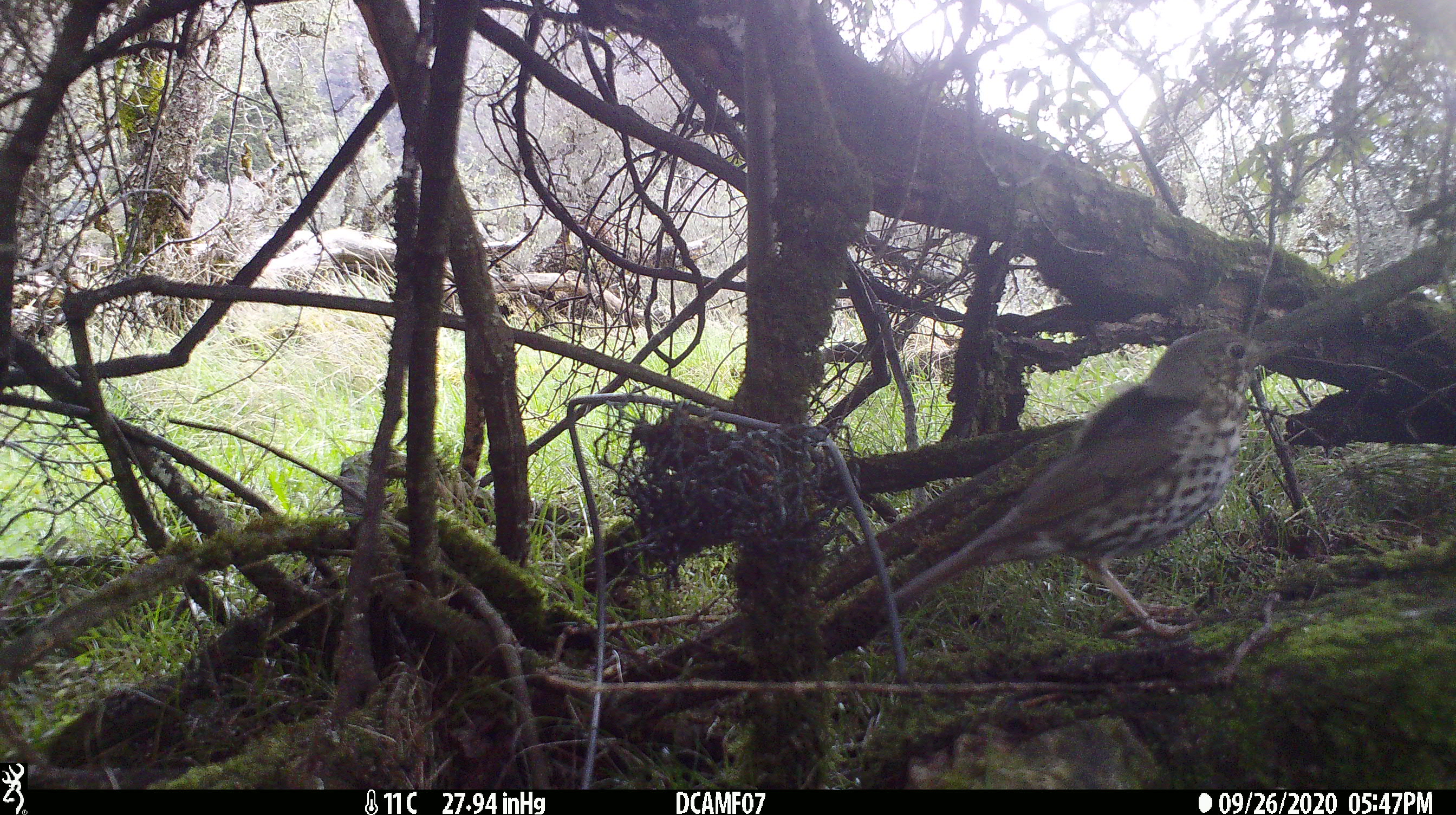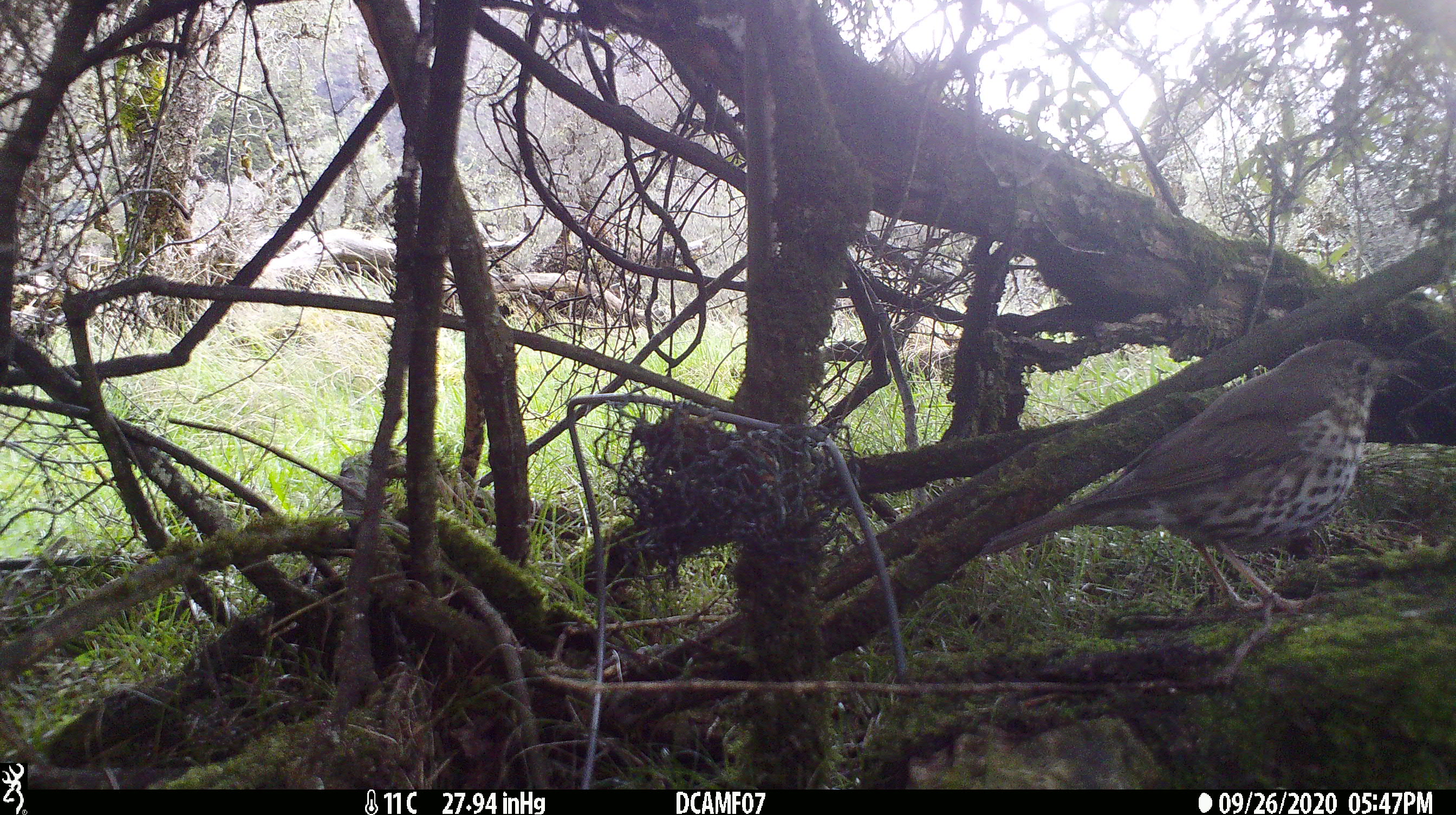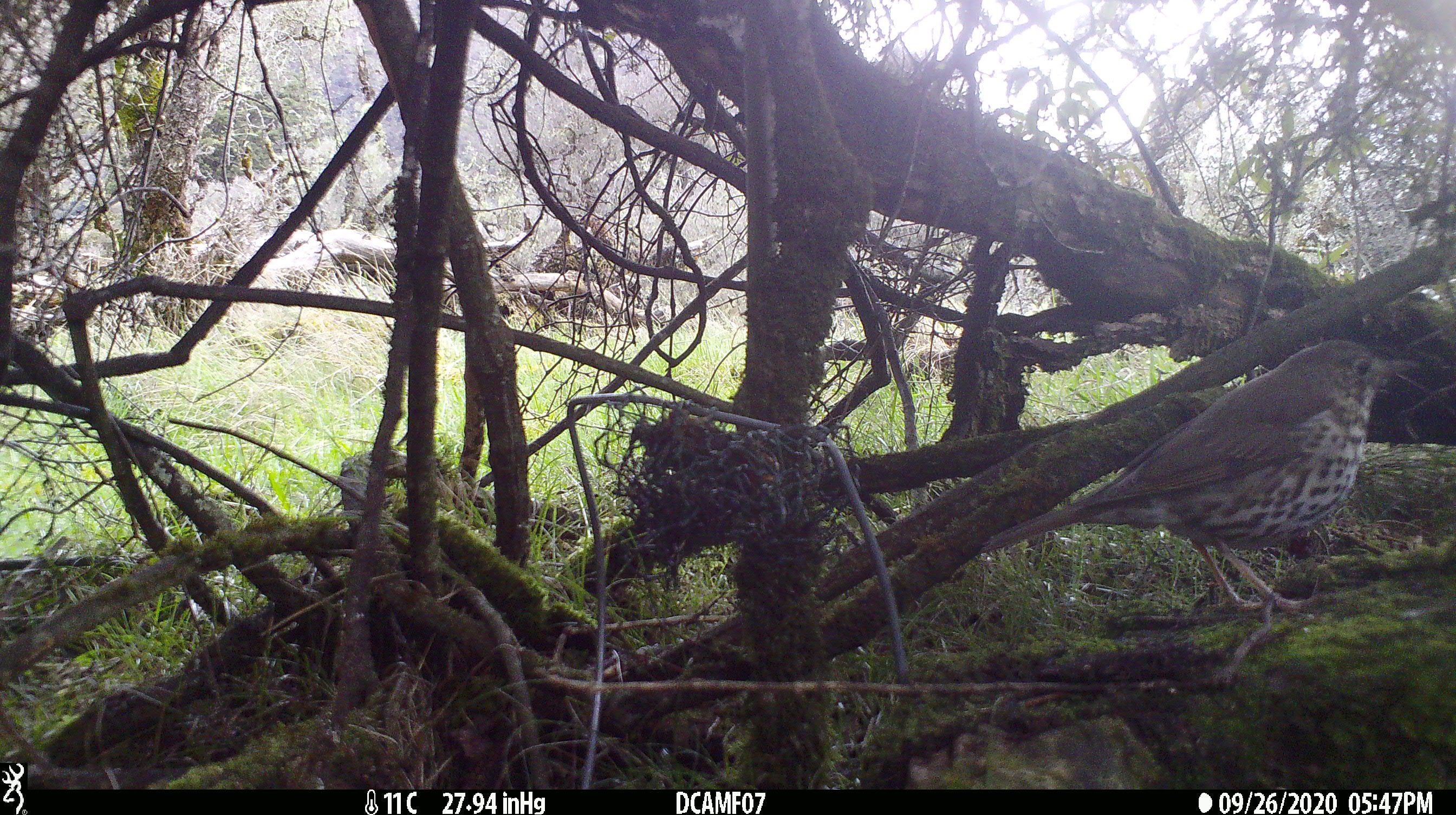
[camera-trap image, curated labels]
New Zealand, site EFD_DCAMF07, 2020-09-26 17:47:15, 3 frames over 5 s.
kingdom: Animalia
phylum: Chordata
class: Aves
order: Passeriformes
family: Turdidae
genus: Turdus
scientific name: Turdus philomelos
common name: song thrush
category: thrush